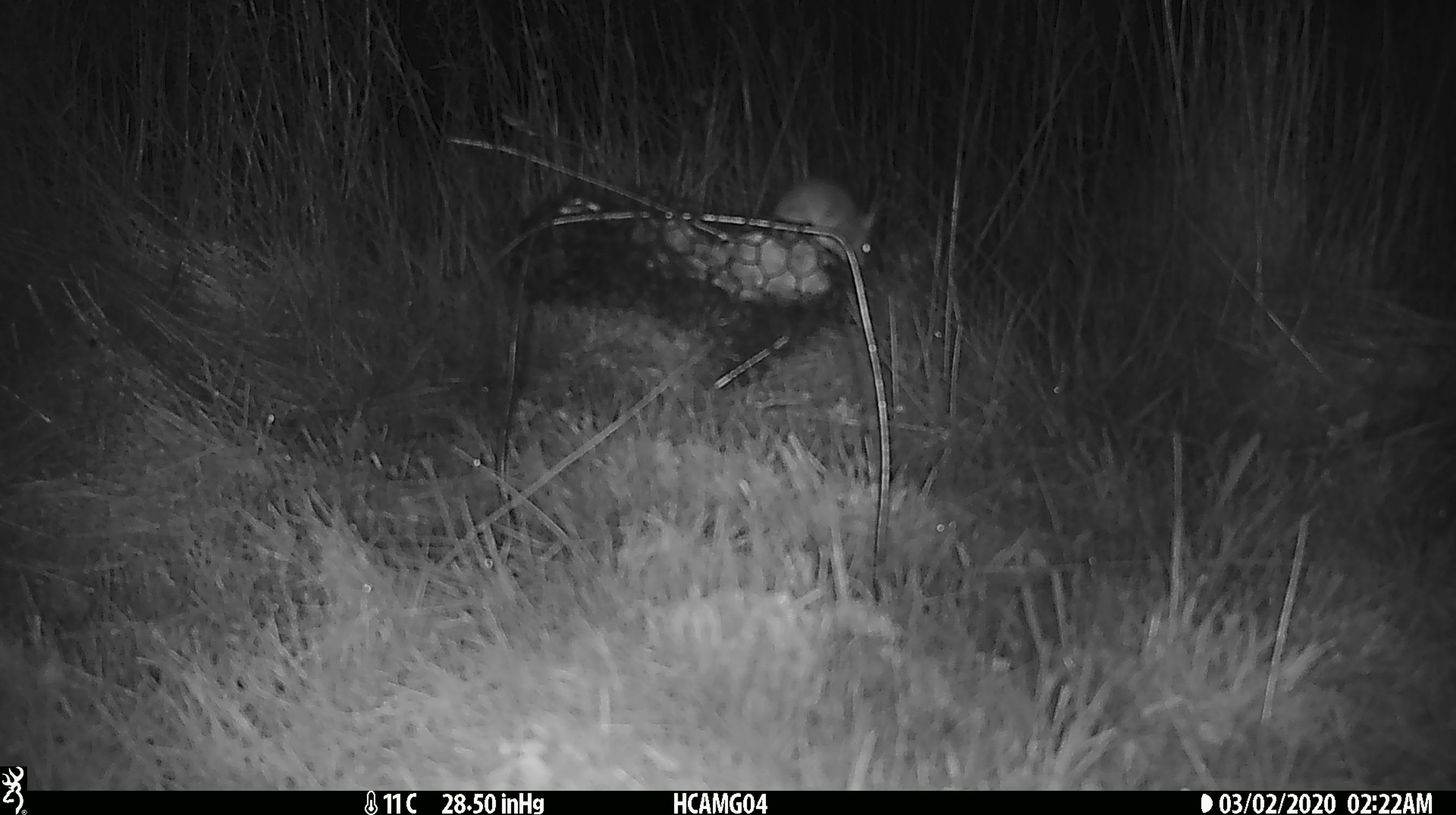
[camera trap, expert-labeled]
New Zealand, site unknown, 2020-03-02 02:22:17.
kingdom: Animalia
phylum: Chordata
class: Mammalia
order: Rodentia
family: Muridae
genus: Mus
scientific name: Mus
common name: mouse